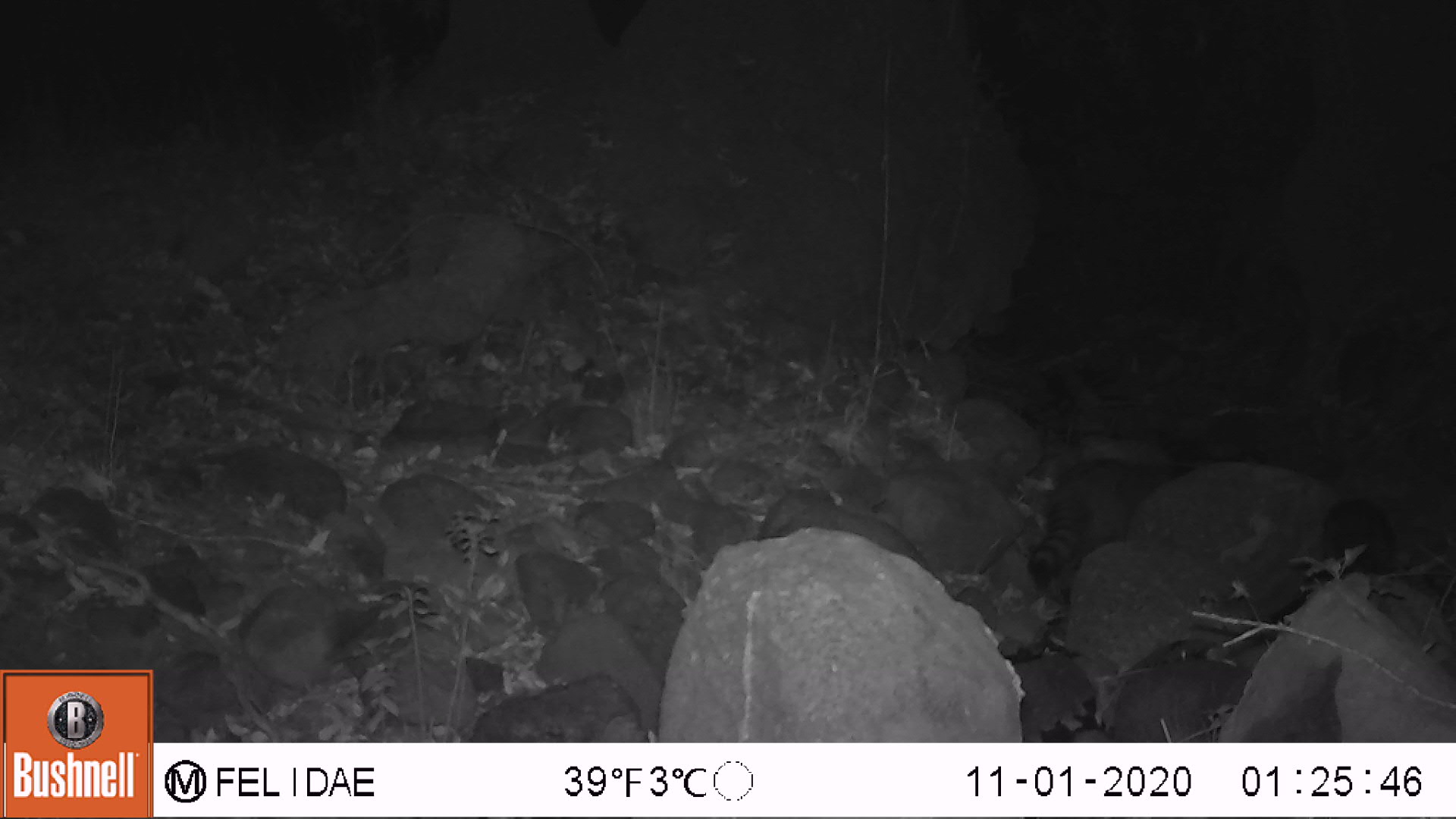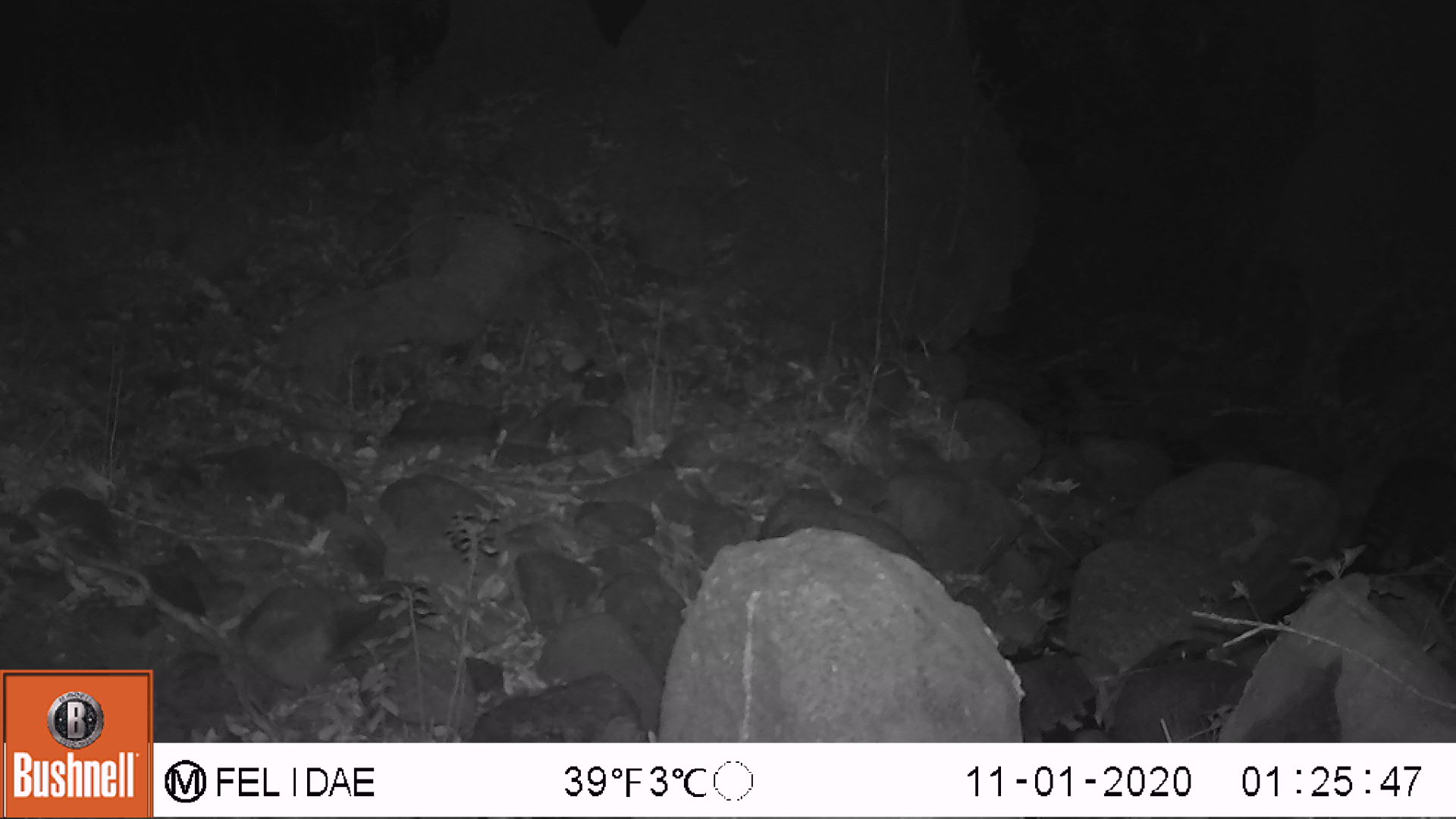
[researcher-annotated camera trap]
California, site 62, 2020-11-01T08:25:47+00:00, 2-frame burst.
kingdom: Animalia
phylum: Chordata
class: Mammalia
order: Carnivora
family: Procyonidae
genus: Procyon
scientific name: Procyon lotor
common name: raccoon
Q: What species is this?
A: Raccoon (Procyon lotor).